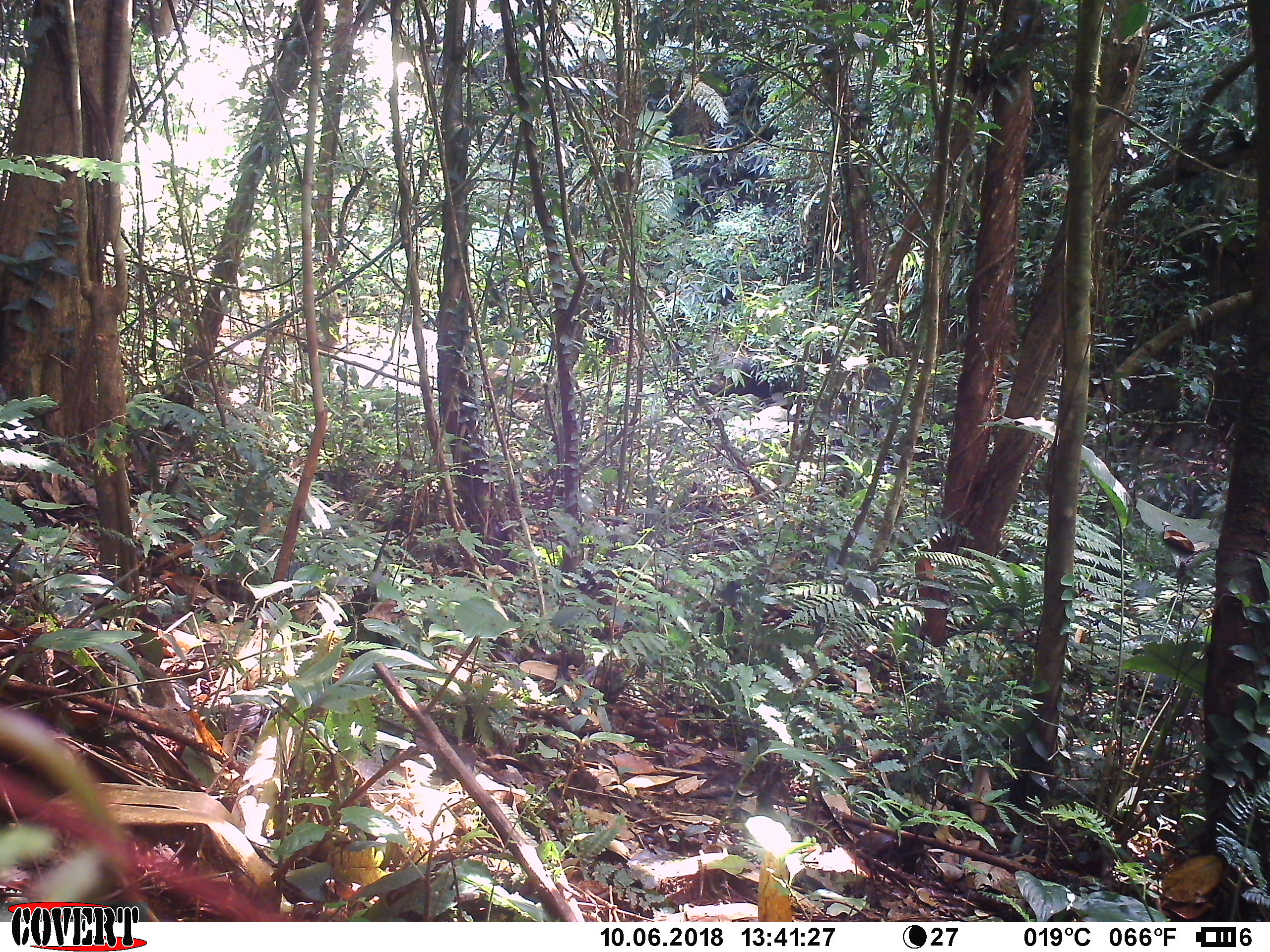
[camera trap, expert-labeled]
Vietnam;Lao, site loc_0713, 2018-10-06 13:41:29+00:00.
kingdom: Animalia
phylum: Chordata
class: Mammalia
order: Primates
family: Cercopithecidae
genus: Macaca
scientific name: Macaca arctoides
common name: stump-tailed macaque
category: stump tailed macaque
Stump tailed macaque (stump-tailed macaque) (Macaca arctoides). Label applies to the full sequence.